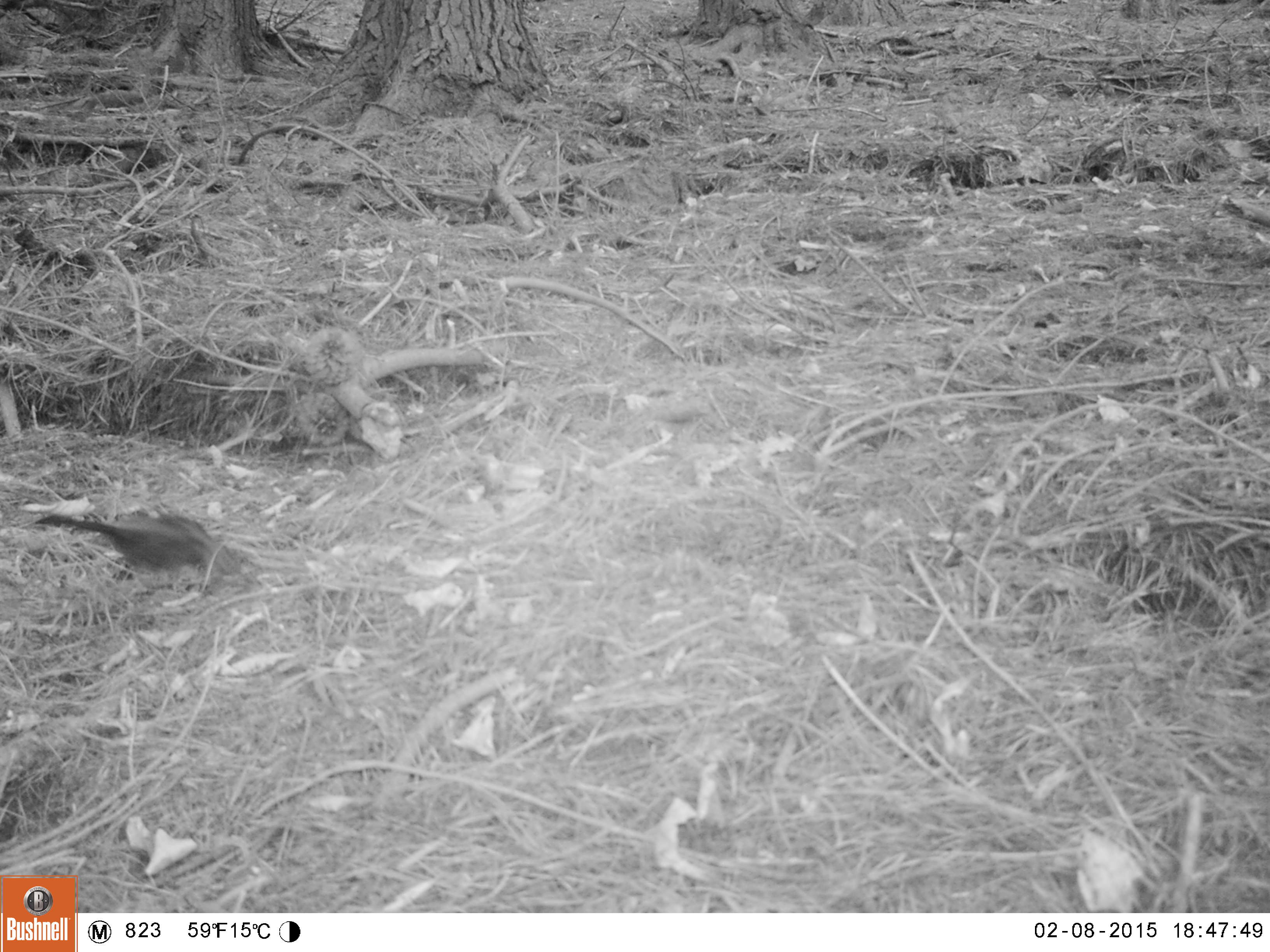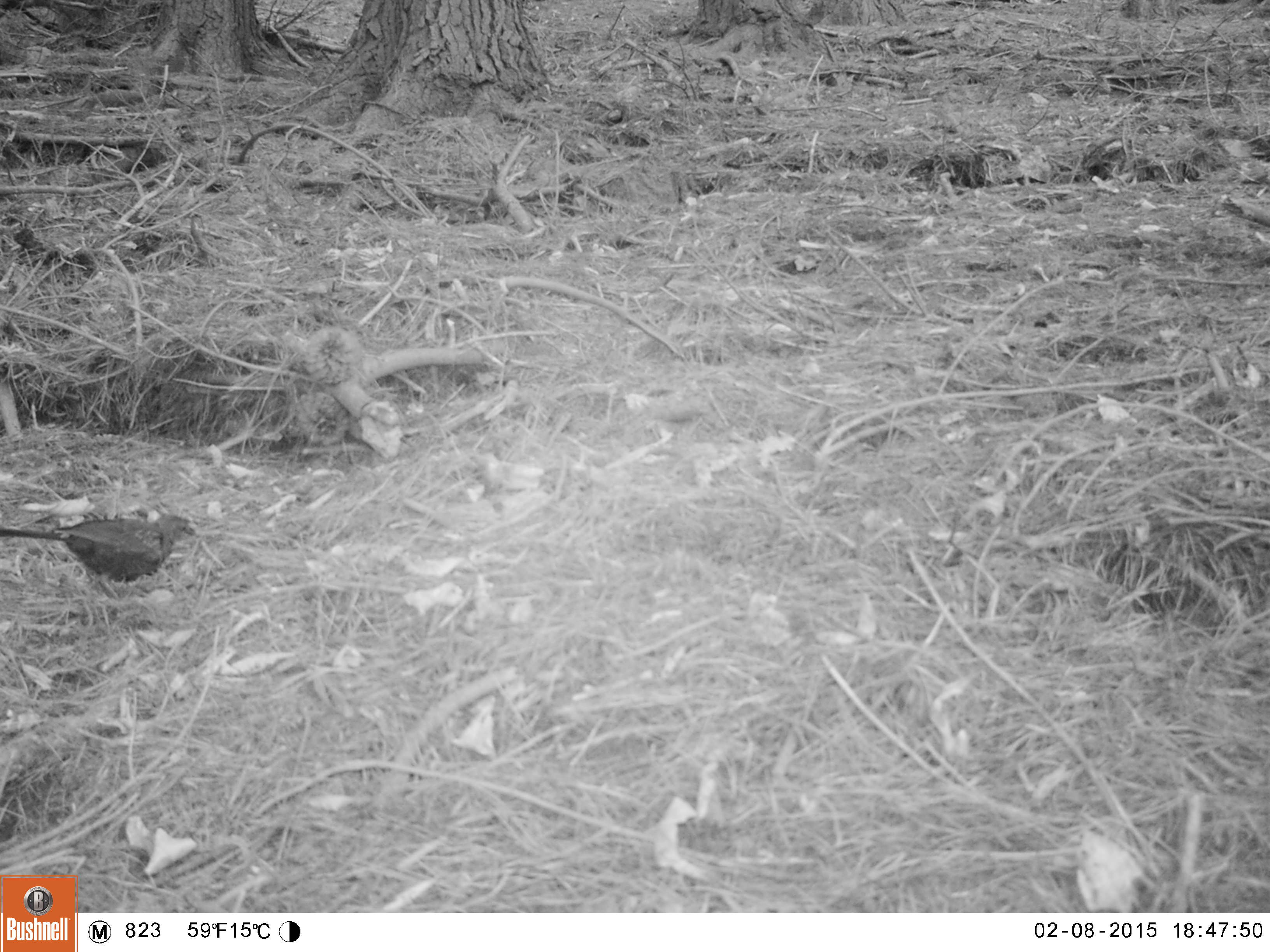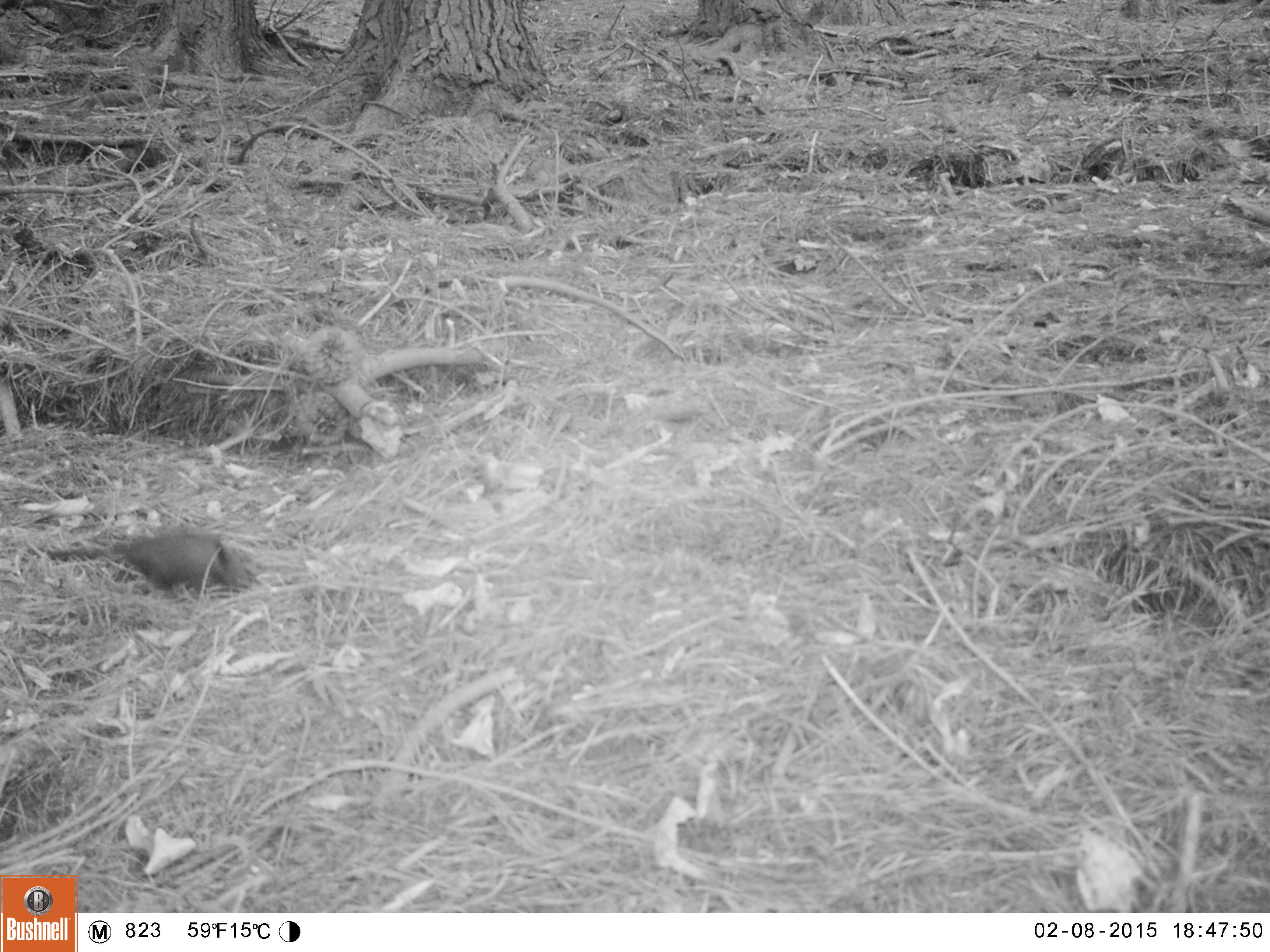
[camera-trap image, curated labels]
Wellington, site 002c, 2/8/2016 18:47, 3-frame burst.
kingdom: Animalia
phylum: Chordata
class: Aves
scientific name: Aves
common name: bird